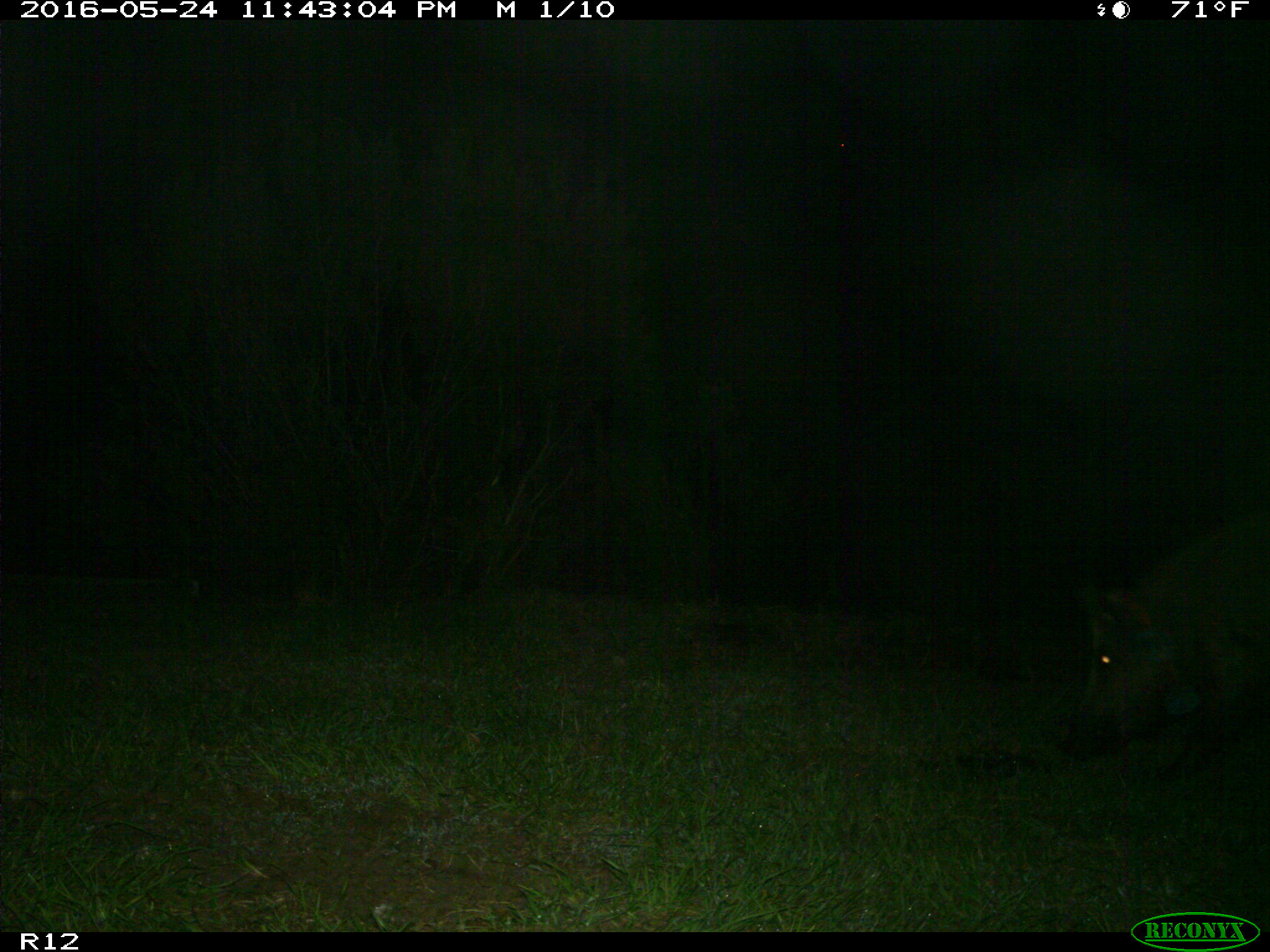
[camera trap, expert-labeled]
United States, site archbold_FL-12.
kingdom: Animalia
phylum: Chordata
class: Mammalia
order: Artiodactyla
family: Suidae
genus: Sus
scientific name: Sus scrofa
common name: wild boar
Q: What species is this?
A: Sus scrofa (wild boar).